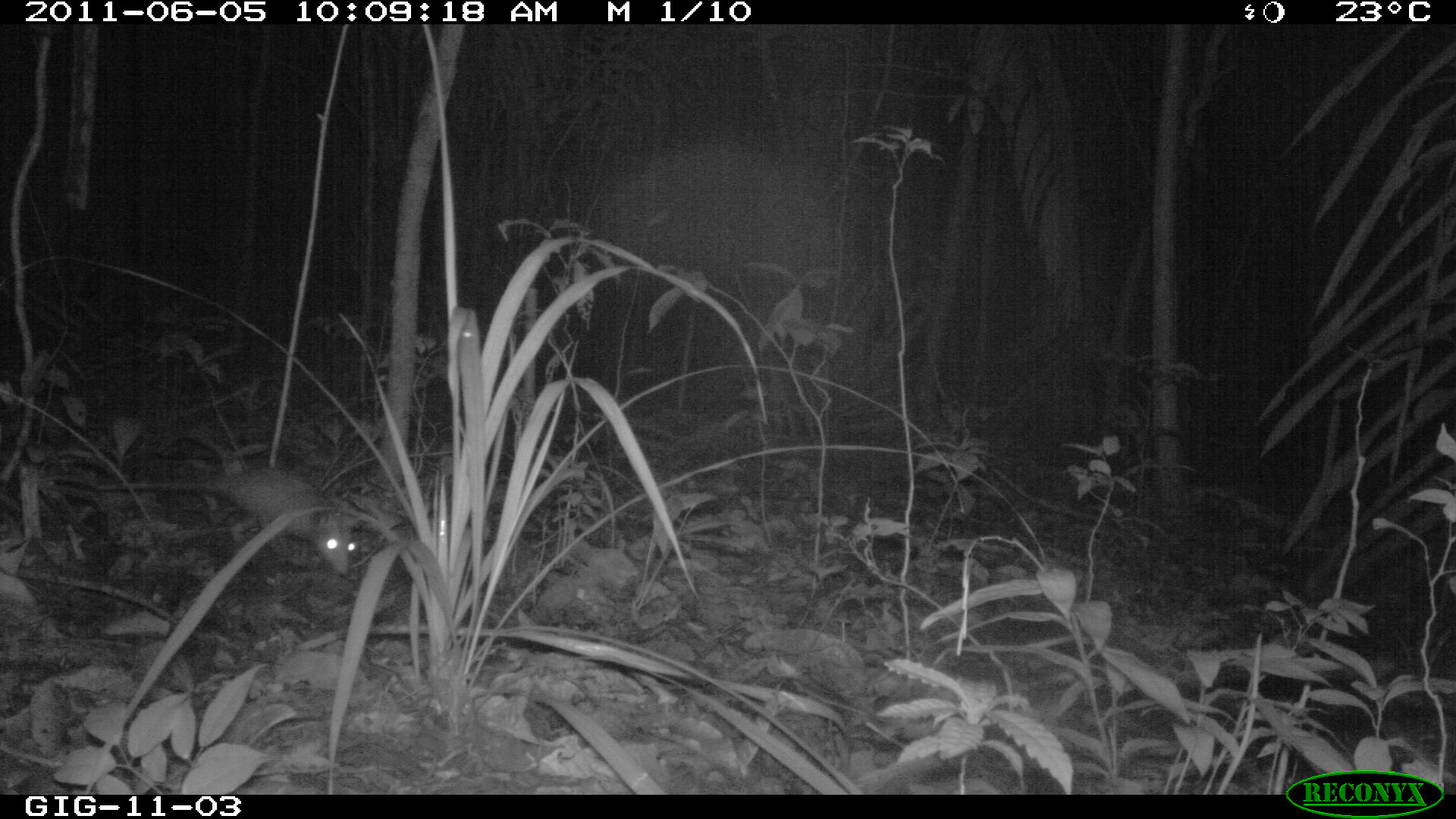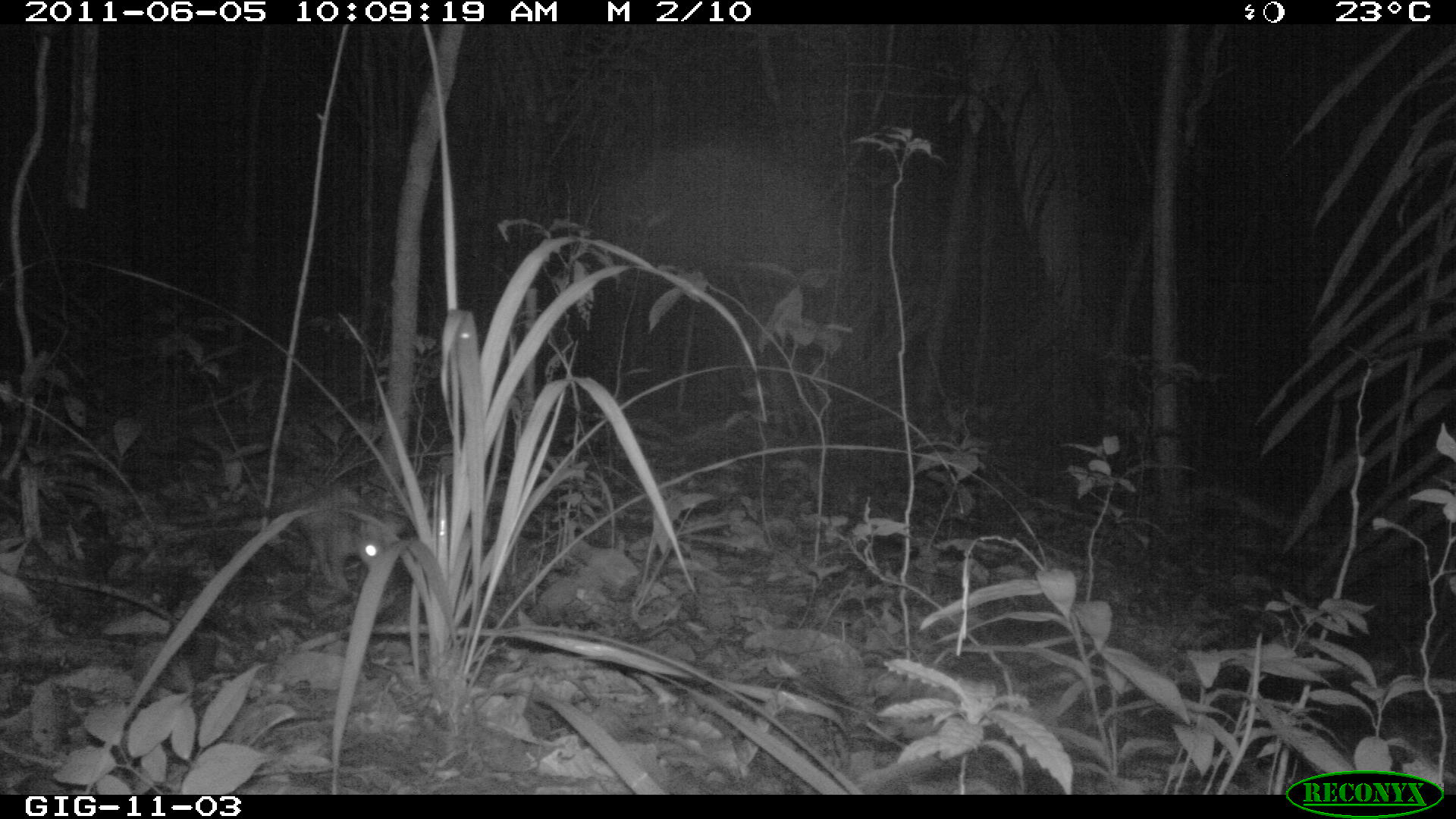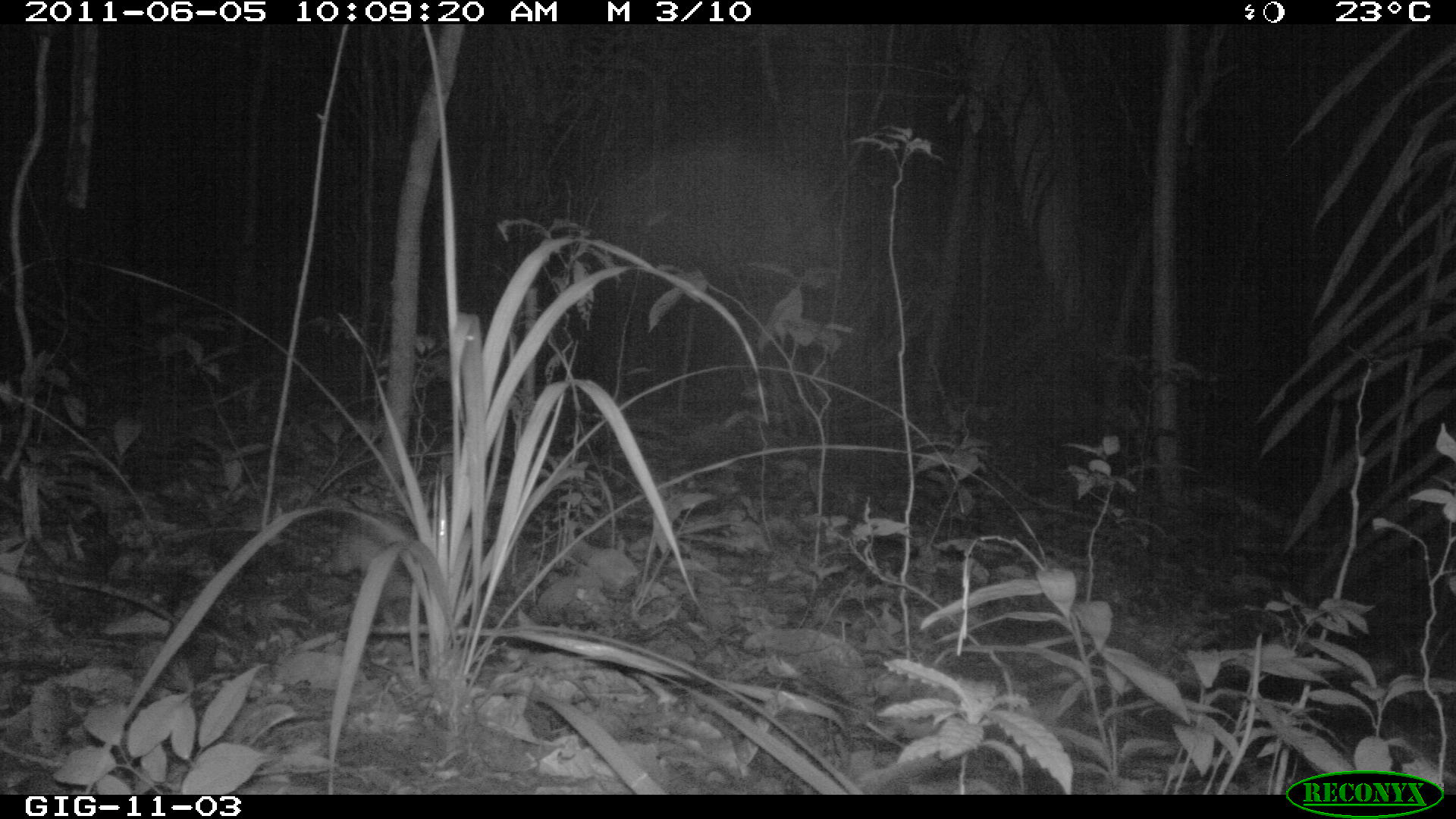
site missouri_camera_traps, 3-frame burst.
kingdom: Animalia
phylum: Chordata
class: Mammalia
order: Didelphimorphia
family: Didelphidae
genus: Didelphis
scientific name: Didelphis marsupialis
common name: common opossum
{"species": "common opossum (Didelphis marsupialis)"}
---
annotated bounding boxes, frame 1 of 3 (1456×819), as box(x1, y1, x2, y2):
common opossum: box(212, 456, 351, 585)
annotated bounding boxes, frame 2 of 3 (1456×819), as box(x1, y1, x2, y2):
common opossum: box(278, 475, 379, 594)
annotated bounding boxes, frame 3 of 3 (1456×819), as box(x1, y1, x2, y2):
common opossum: box(278, 477, 462, 639)